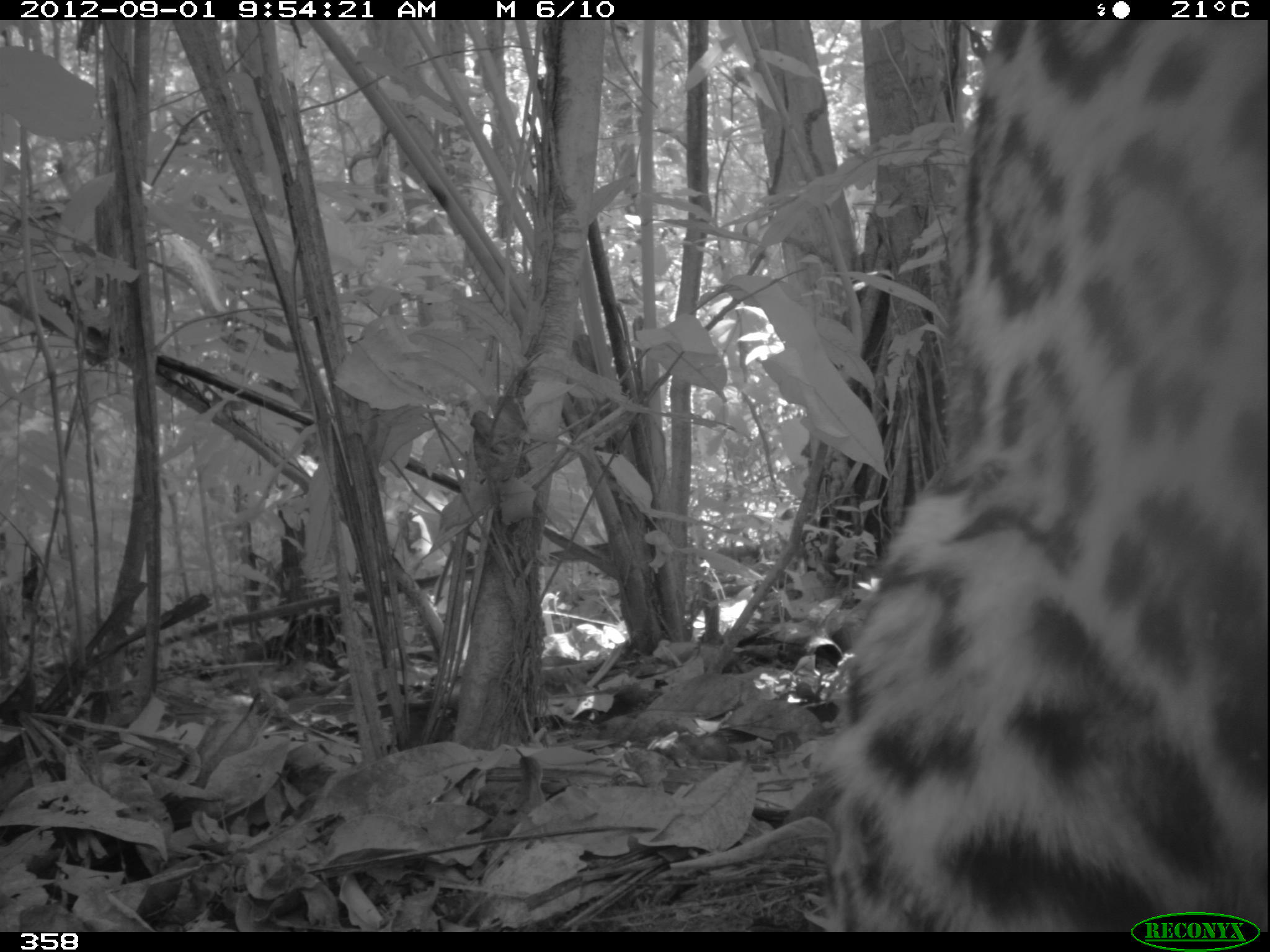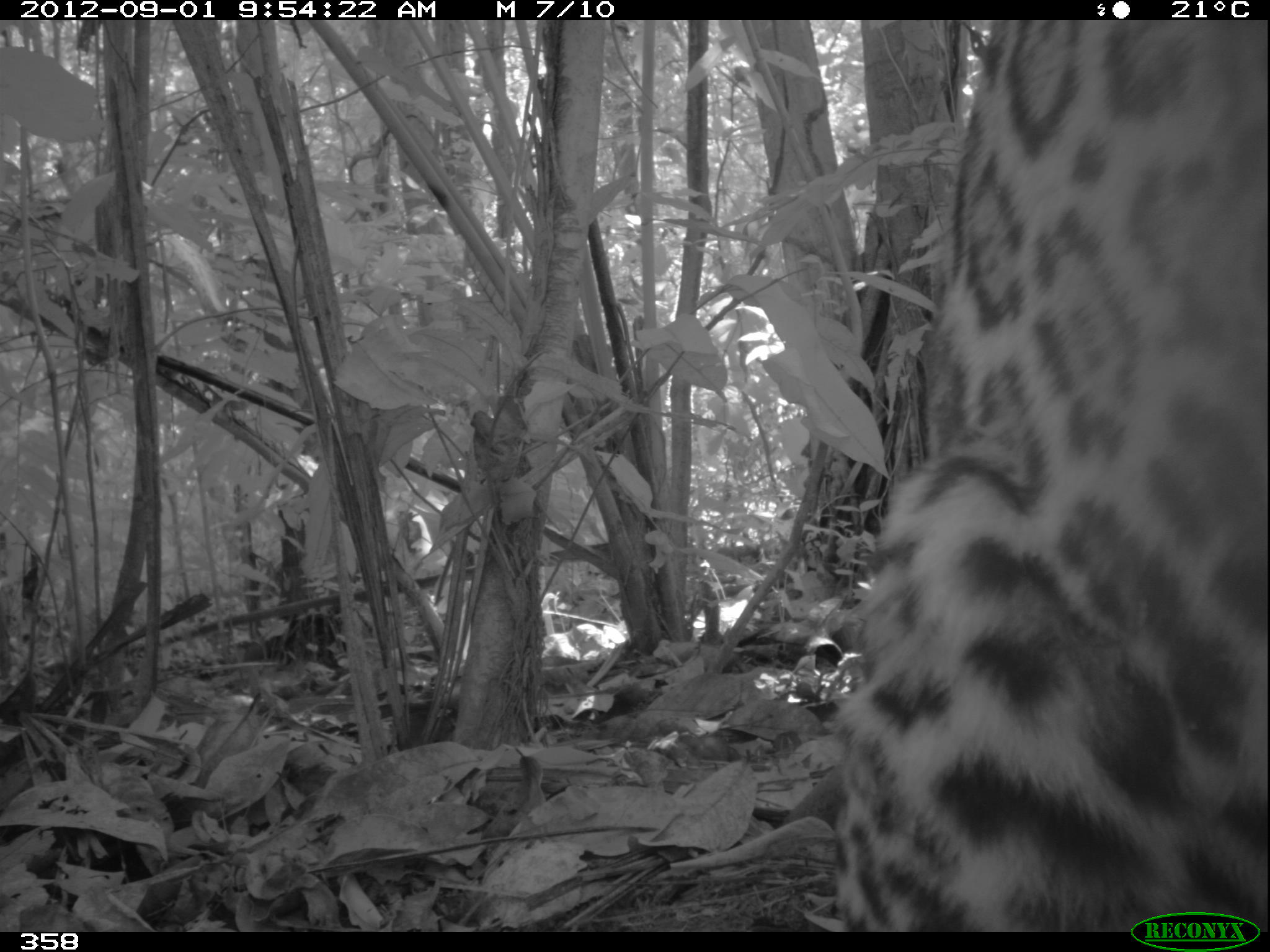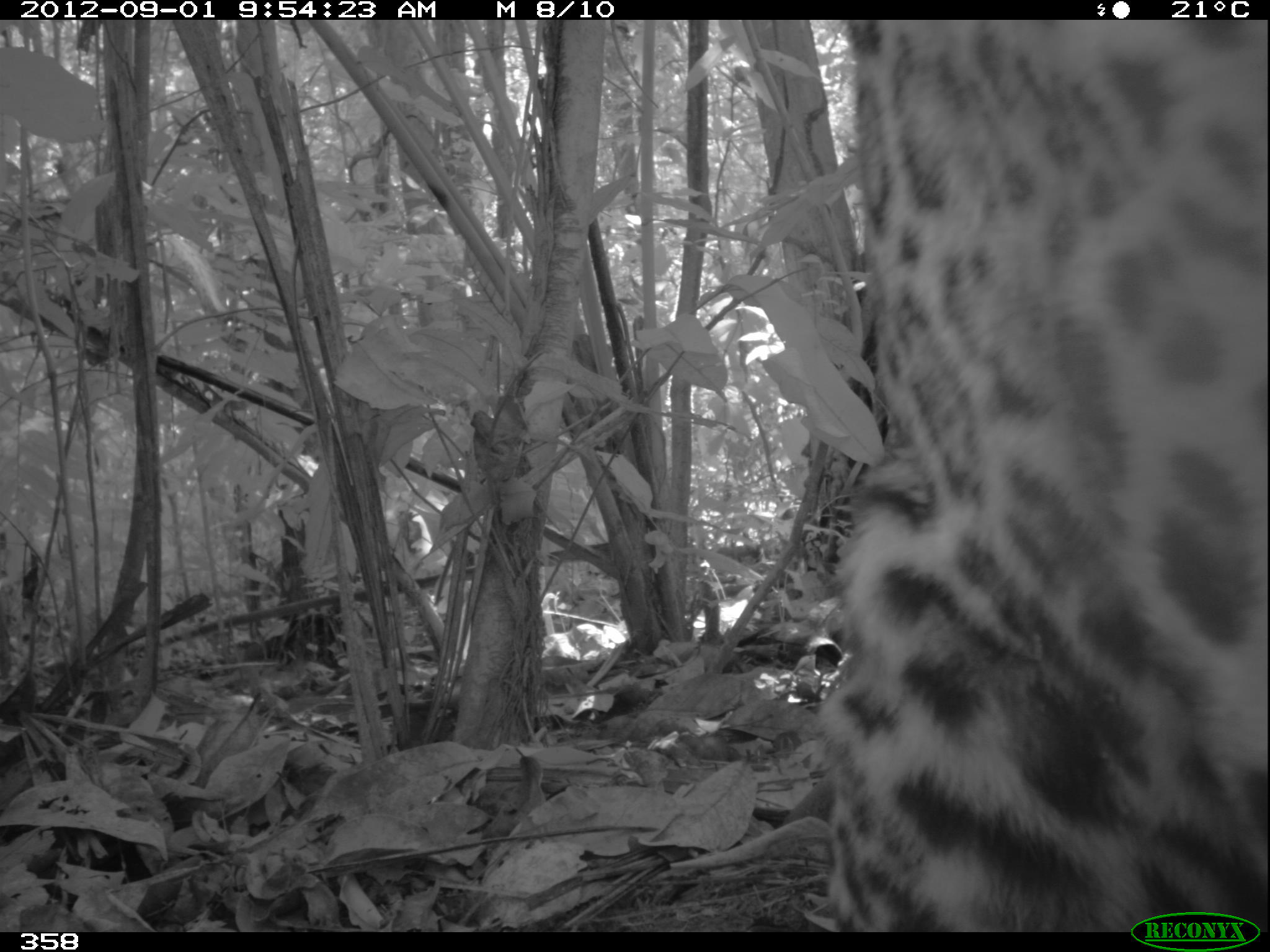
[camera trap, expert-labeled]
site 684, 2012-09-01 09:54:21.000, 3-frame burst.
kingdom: Animalia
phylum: Chordata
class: Mammalia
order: Carnivora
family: Felidae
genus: Panthera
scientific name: Panthera onca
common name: jaguar